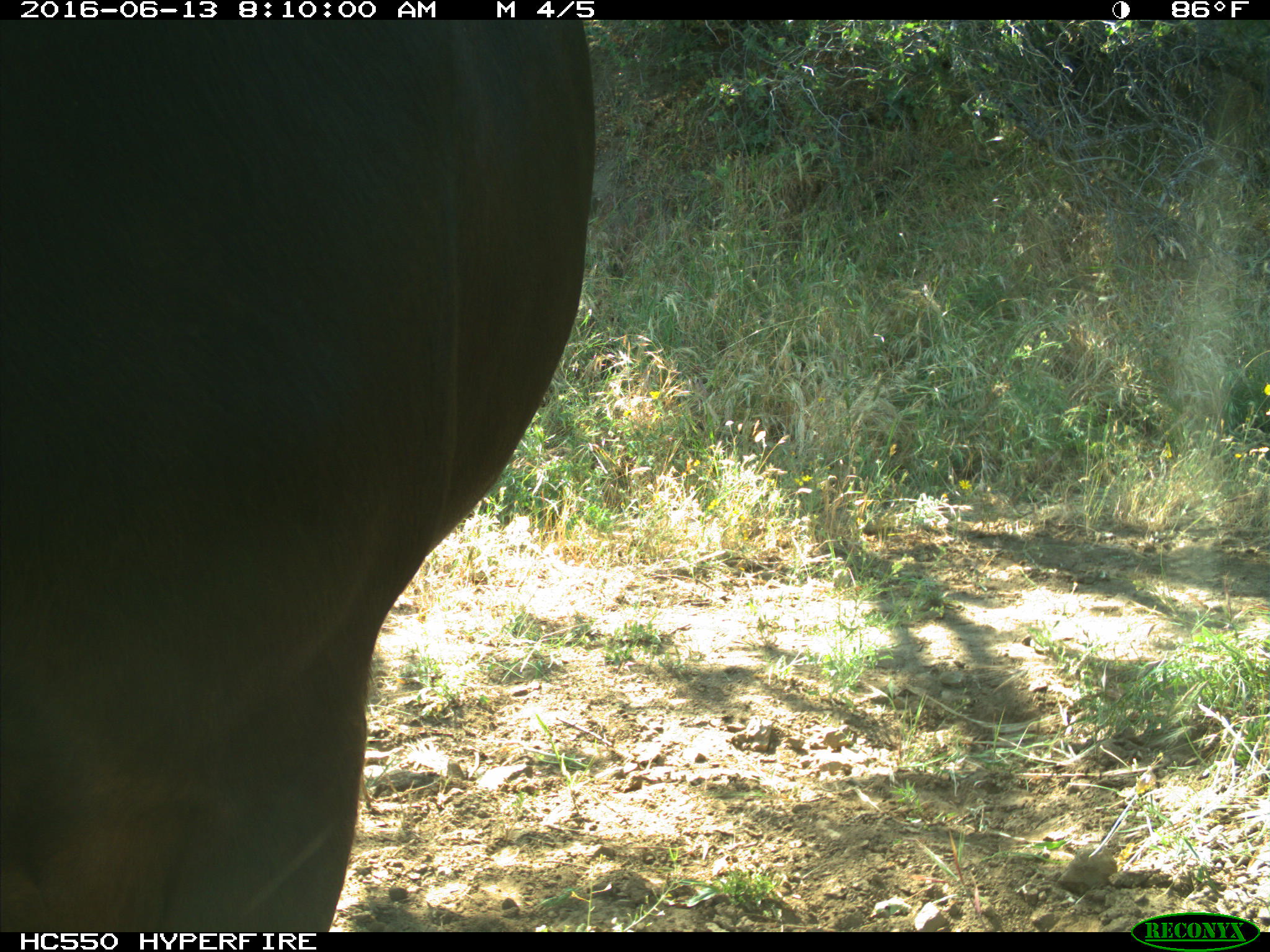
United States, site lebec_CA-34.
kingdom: Animalia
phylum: Chordata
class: Mammalia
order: Artiodactyla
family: Bovidae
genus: Bos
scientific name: Bos taurus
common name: domestic cow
Bos taurus (domestic cow).